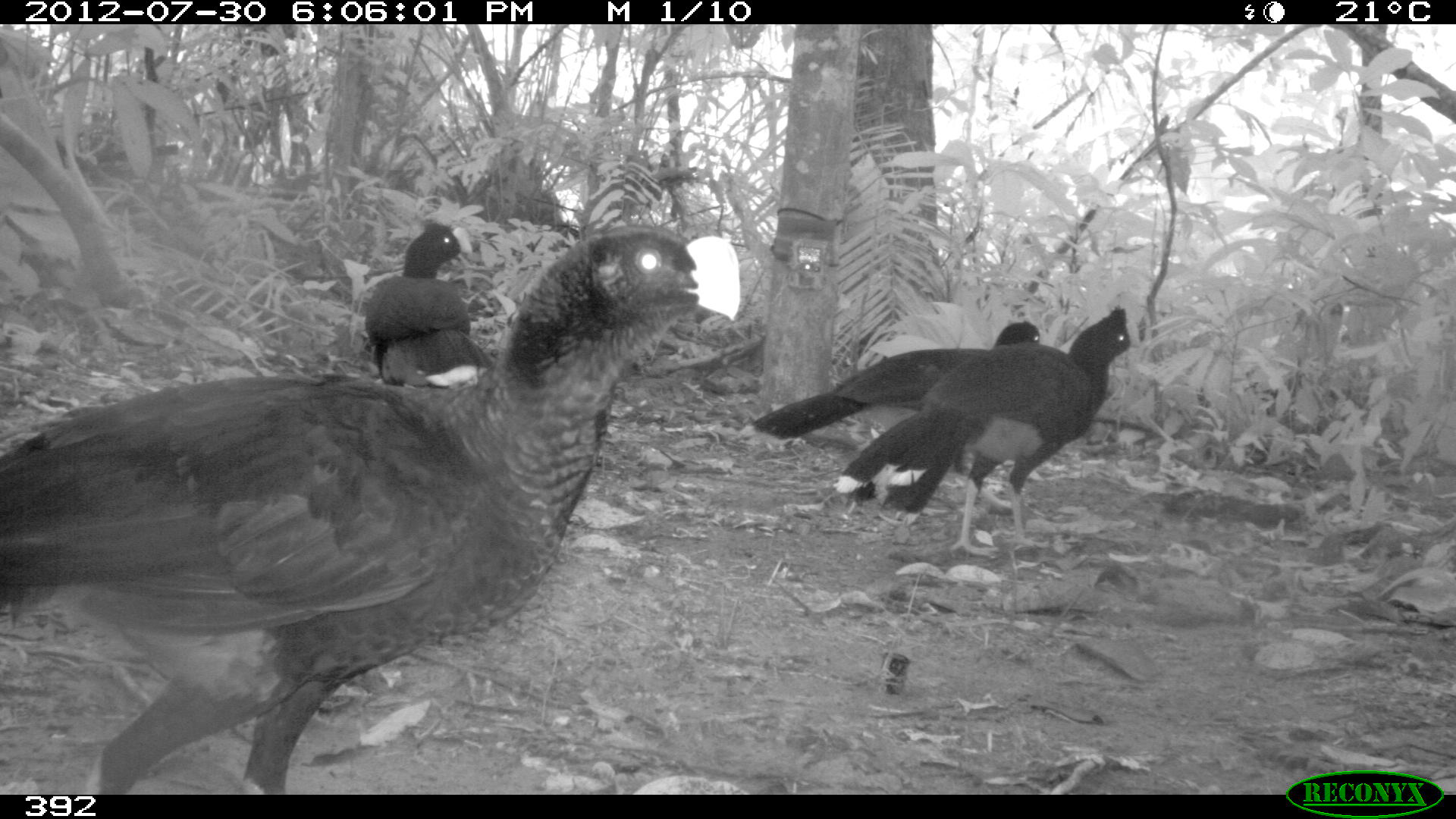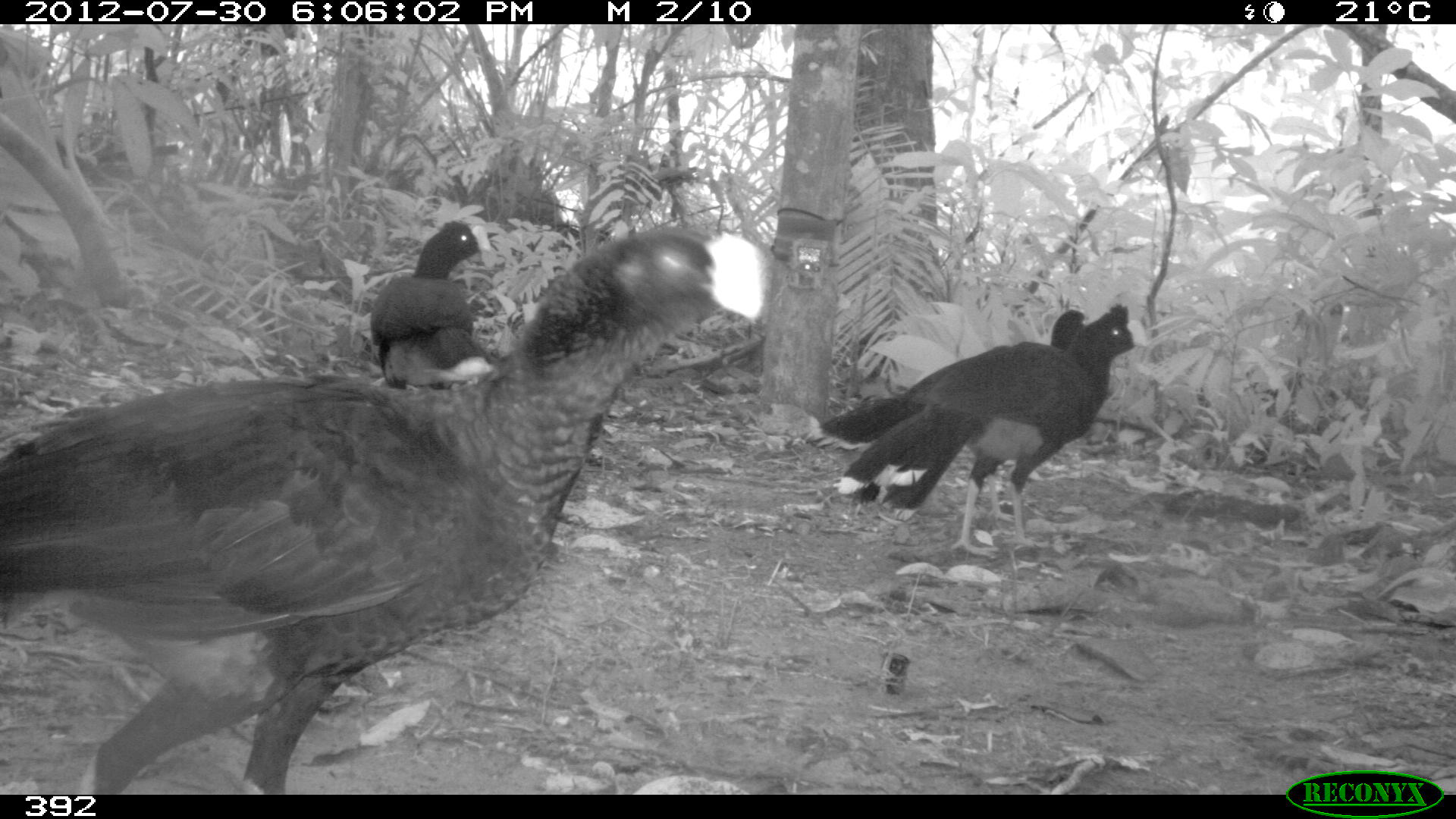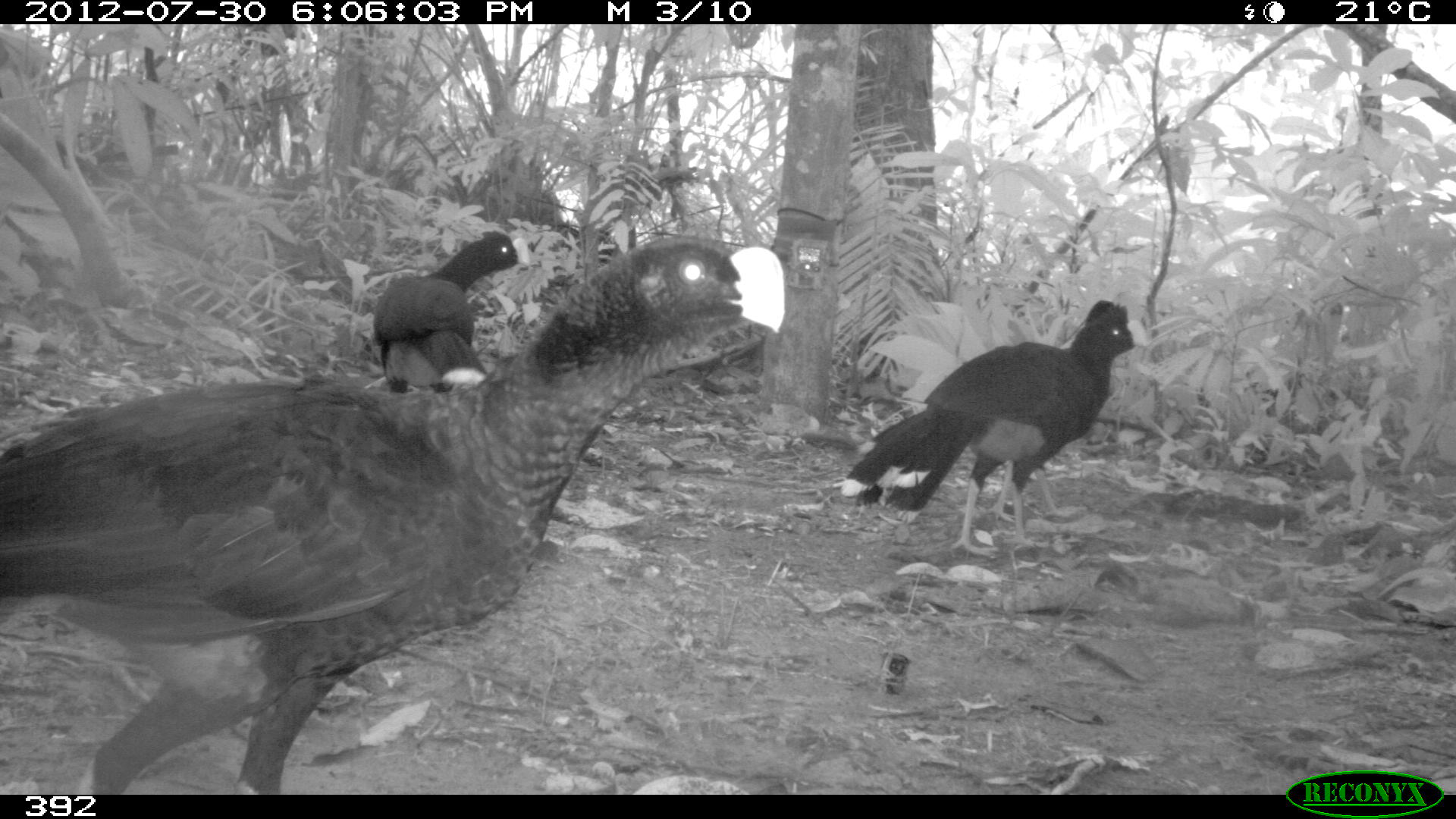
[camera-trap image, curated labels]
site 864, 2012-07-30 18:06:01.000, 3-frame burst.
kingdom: Animalia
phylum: Chordata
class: Aves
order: Galliformes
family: Cracidae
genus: Mitu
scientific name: Mitu tuberosum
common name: razor-billed curassow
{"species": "Mitu tuberosum (razor-billed curassow)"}